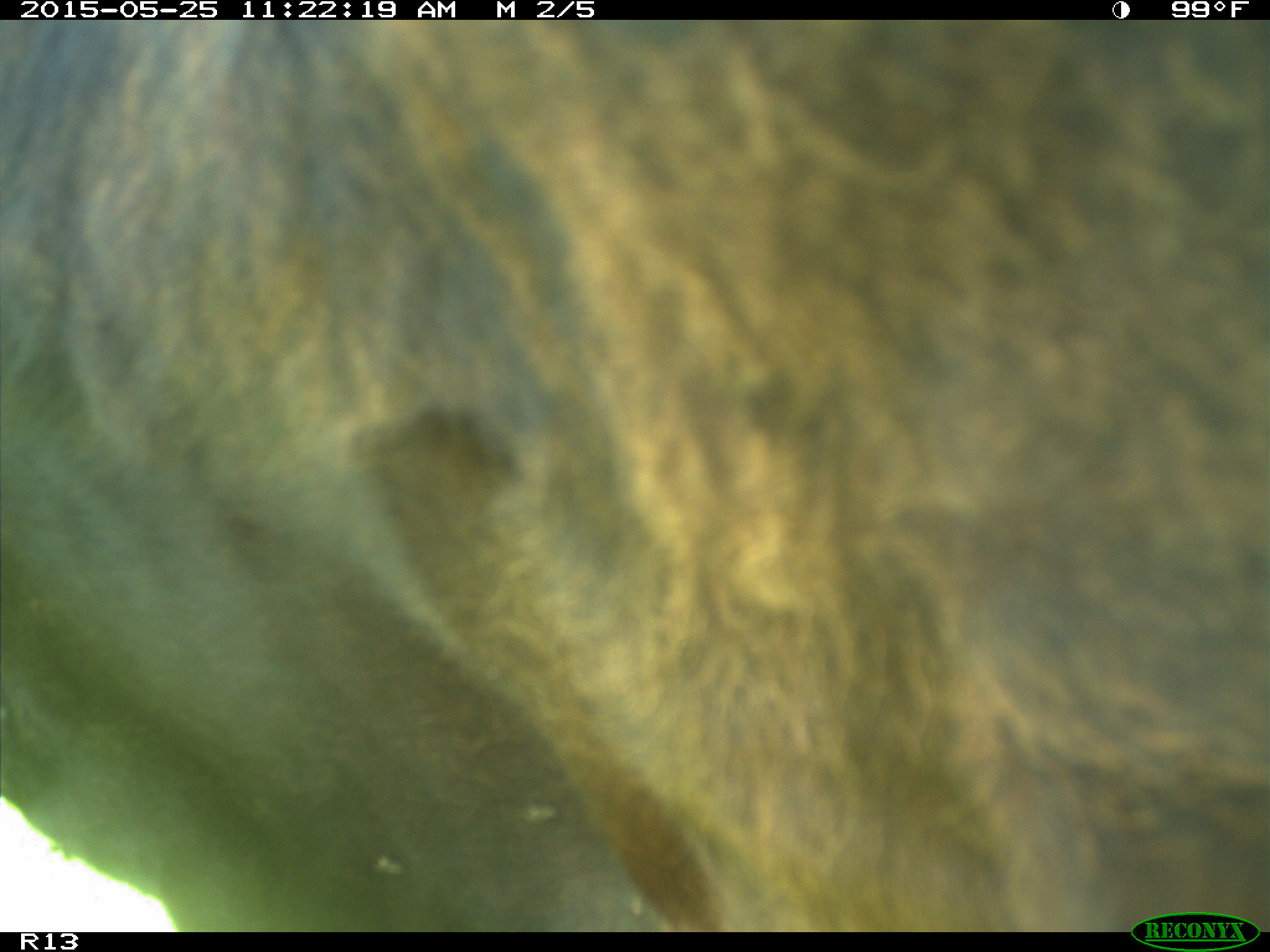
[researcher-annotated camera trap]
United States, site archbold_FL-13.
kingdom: Animalia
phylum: Chordata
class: Mammalia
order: Artiodactyla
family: Bovidae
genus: Bos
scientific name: Bos taurus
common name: domestic cow